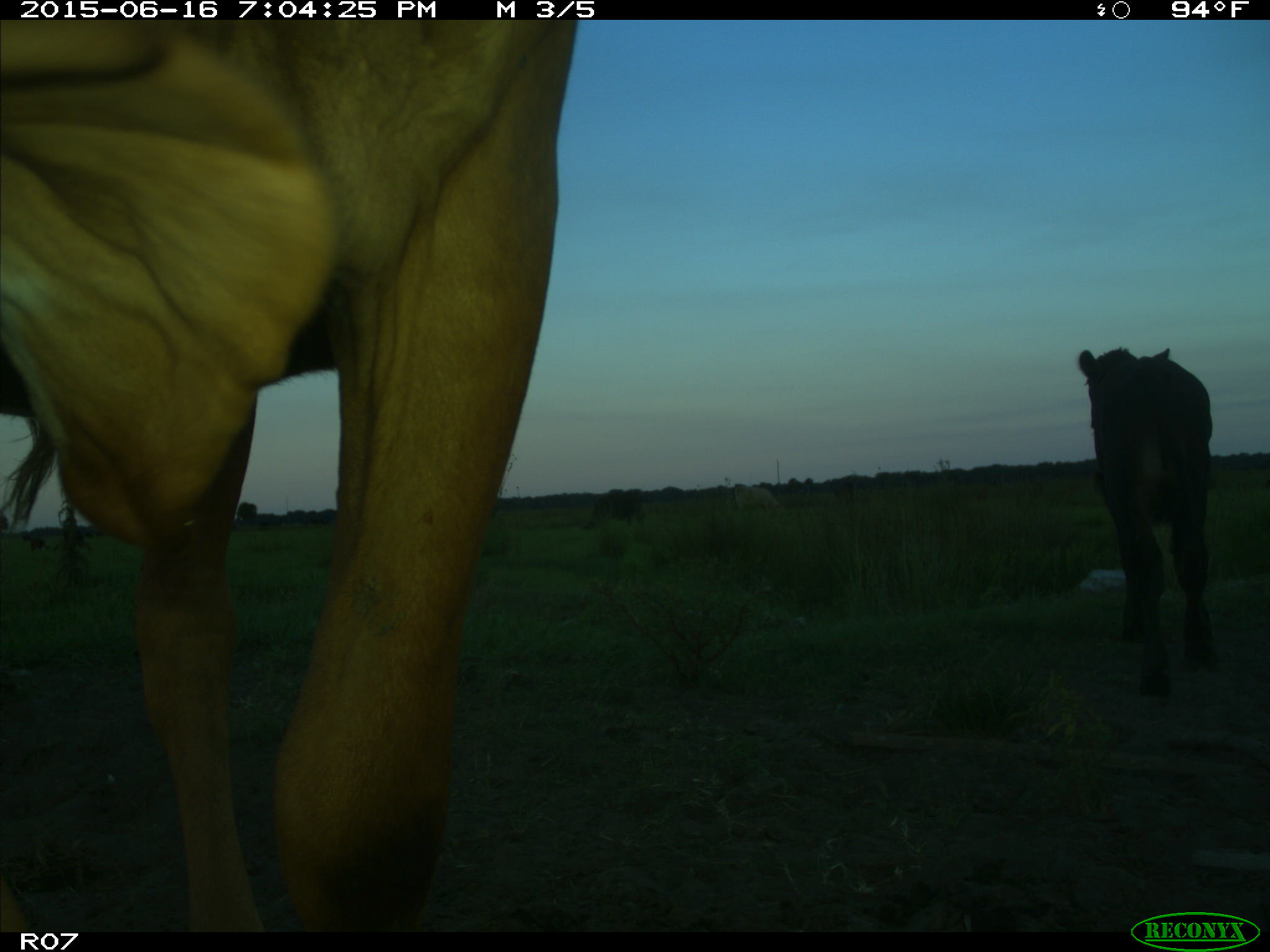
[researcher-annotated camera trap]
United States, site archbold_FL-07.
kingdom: Animalia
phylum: Chordata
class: Mammalia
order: Artiodactyla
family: Bovidae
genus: Bos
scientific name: Bos taurus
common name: domestic cow